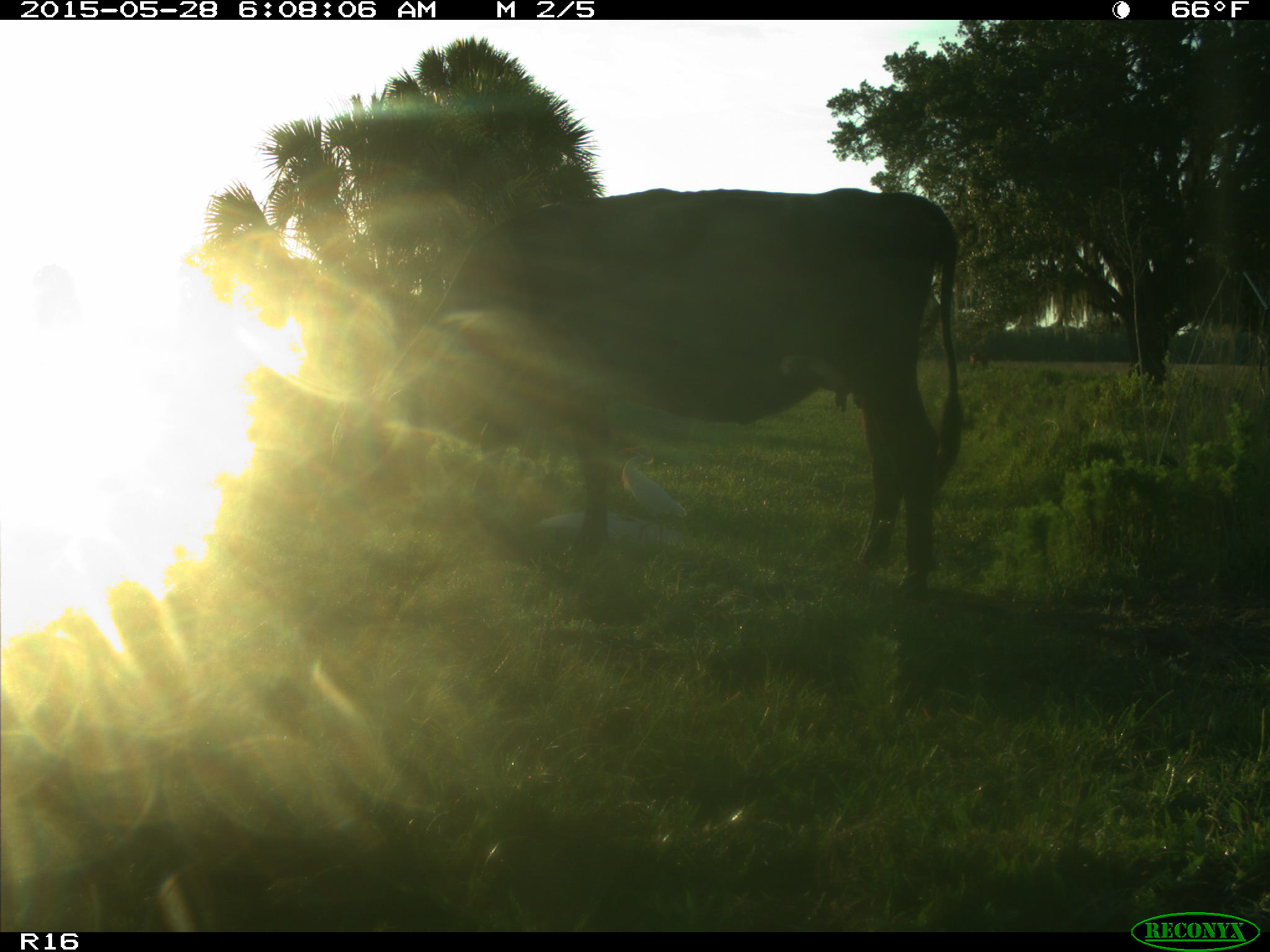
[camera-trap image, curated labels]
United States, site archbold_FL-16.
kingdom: Animalia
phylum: Chordata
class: Mammalia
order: Artiodactyla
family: Bovidae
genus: Bos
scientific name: Bos taurus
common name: domestic cow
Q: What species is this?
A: Bos taurus (domestic cow).